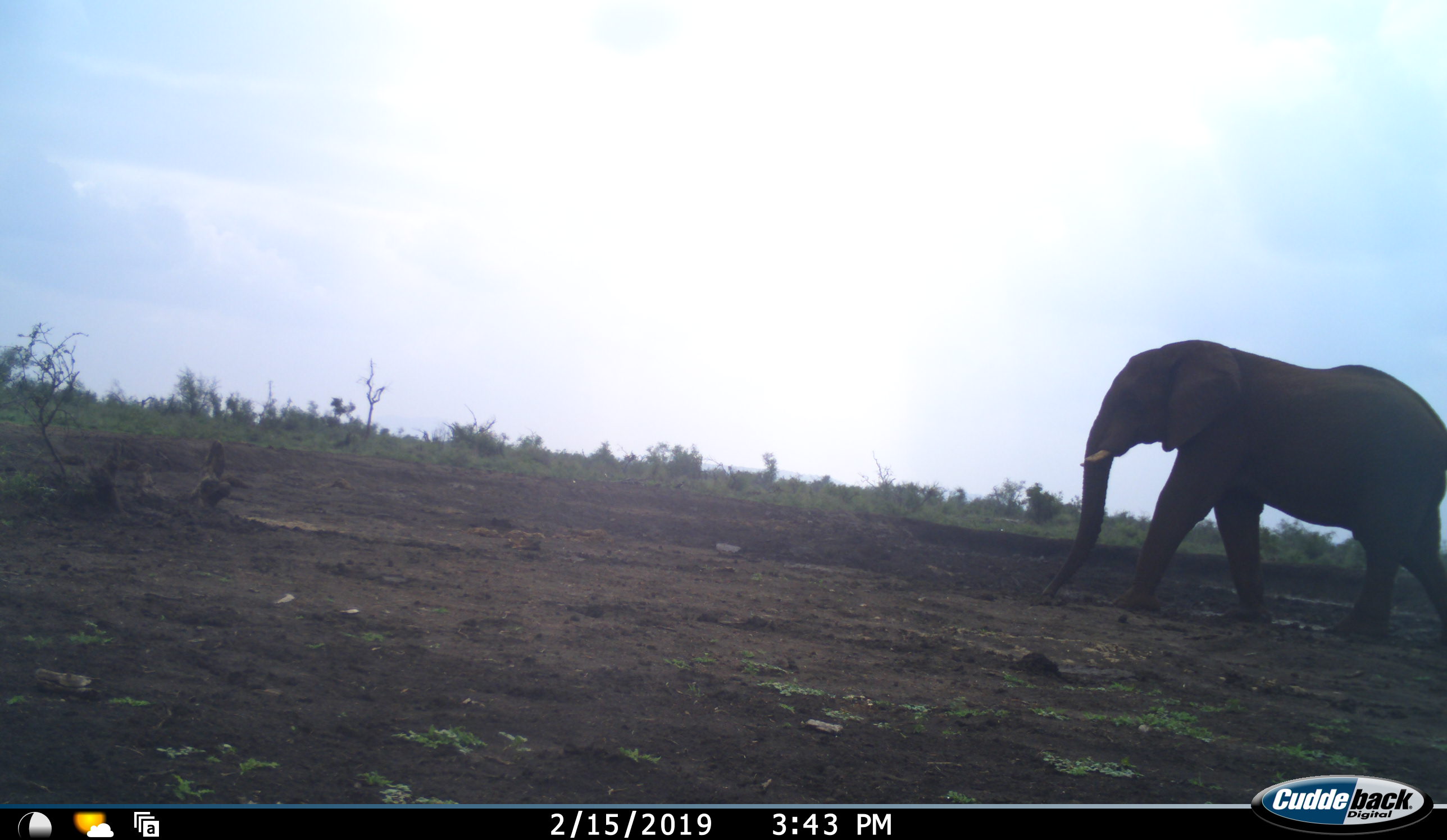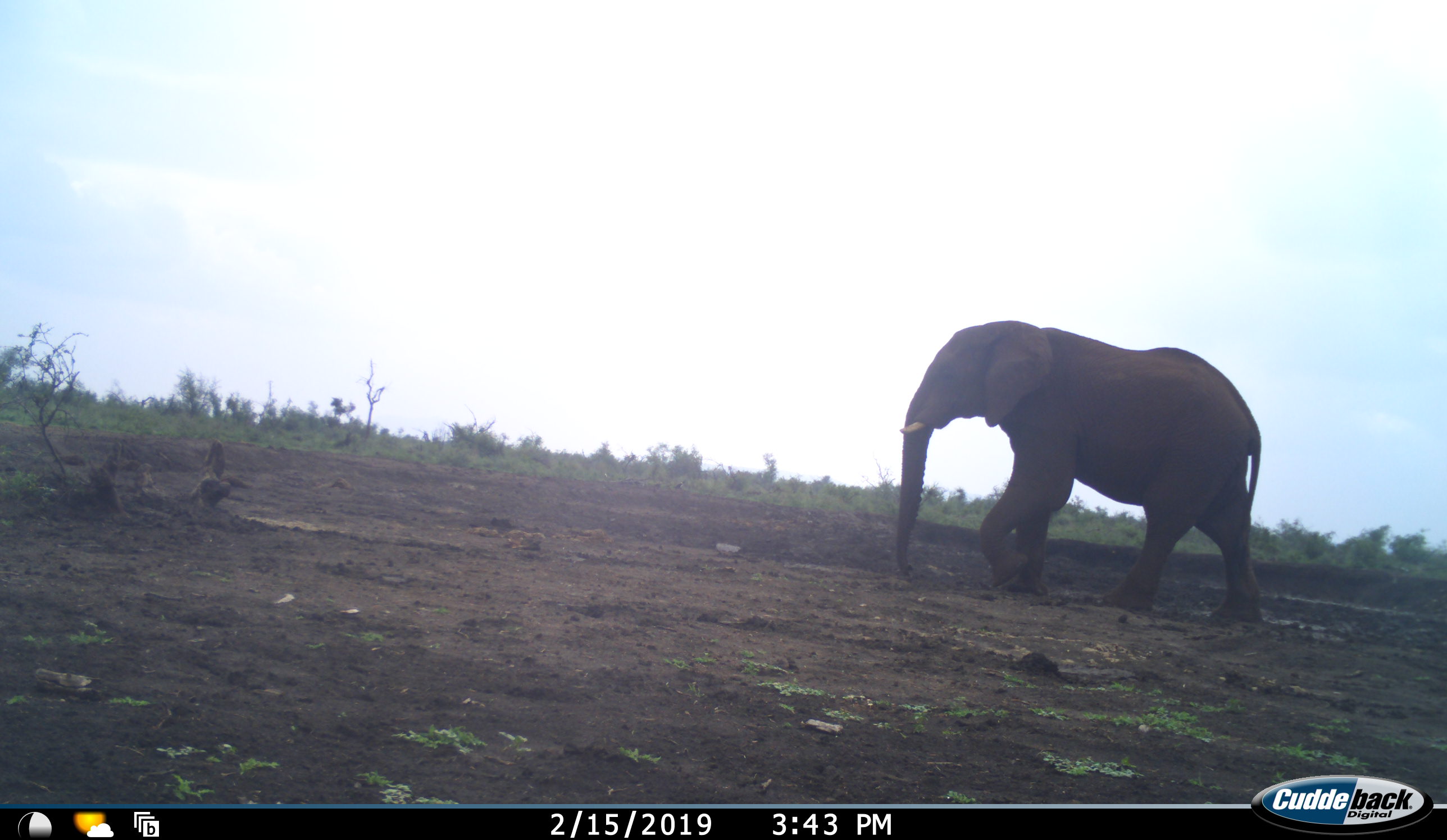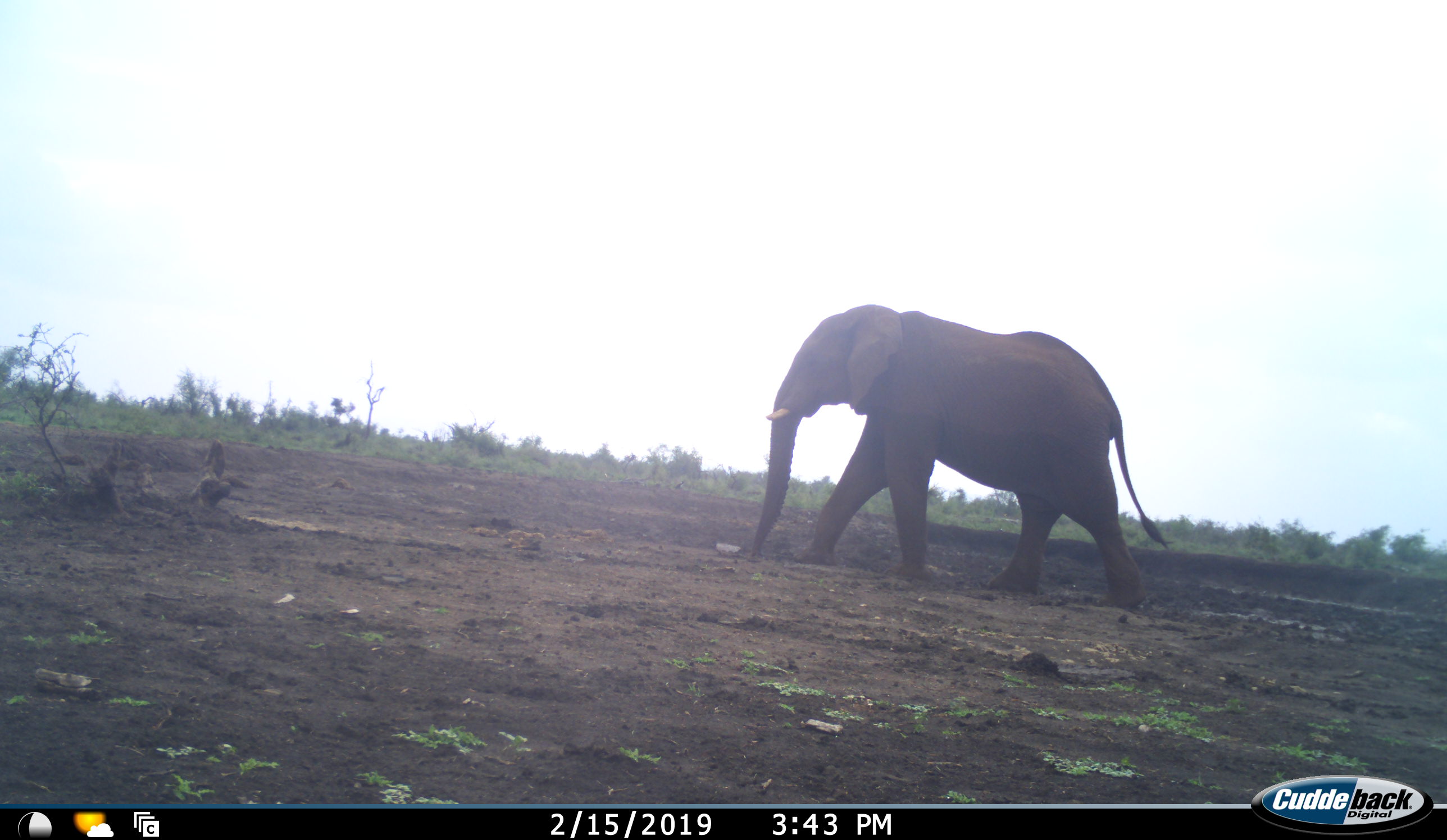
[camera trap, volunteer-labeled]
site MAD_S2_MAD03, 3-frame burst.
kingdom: Animalia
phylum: Chordata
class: Mammalia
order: Proboscidea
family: Elephantidae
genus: Loxodonta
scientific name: Loxodonta africana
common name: african bush elephant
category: elephant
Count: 1.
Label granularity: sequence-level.